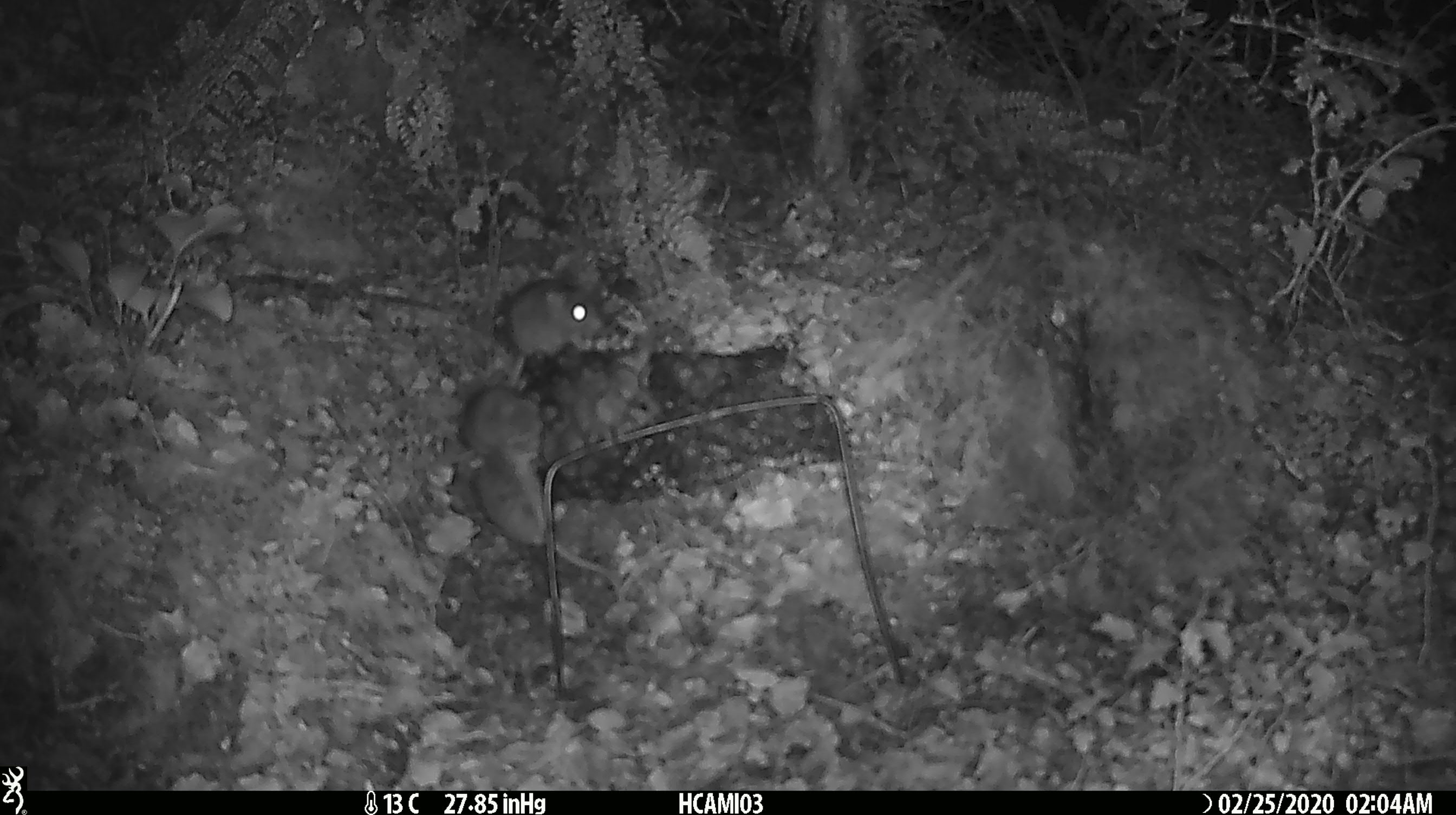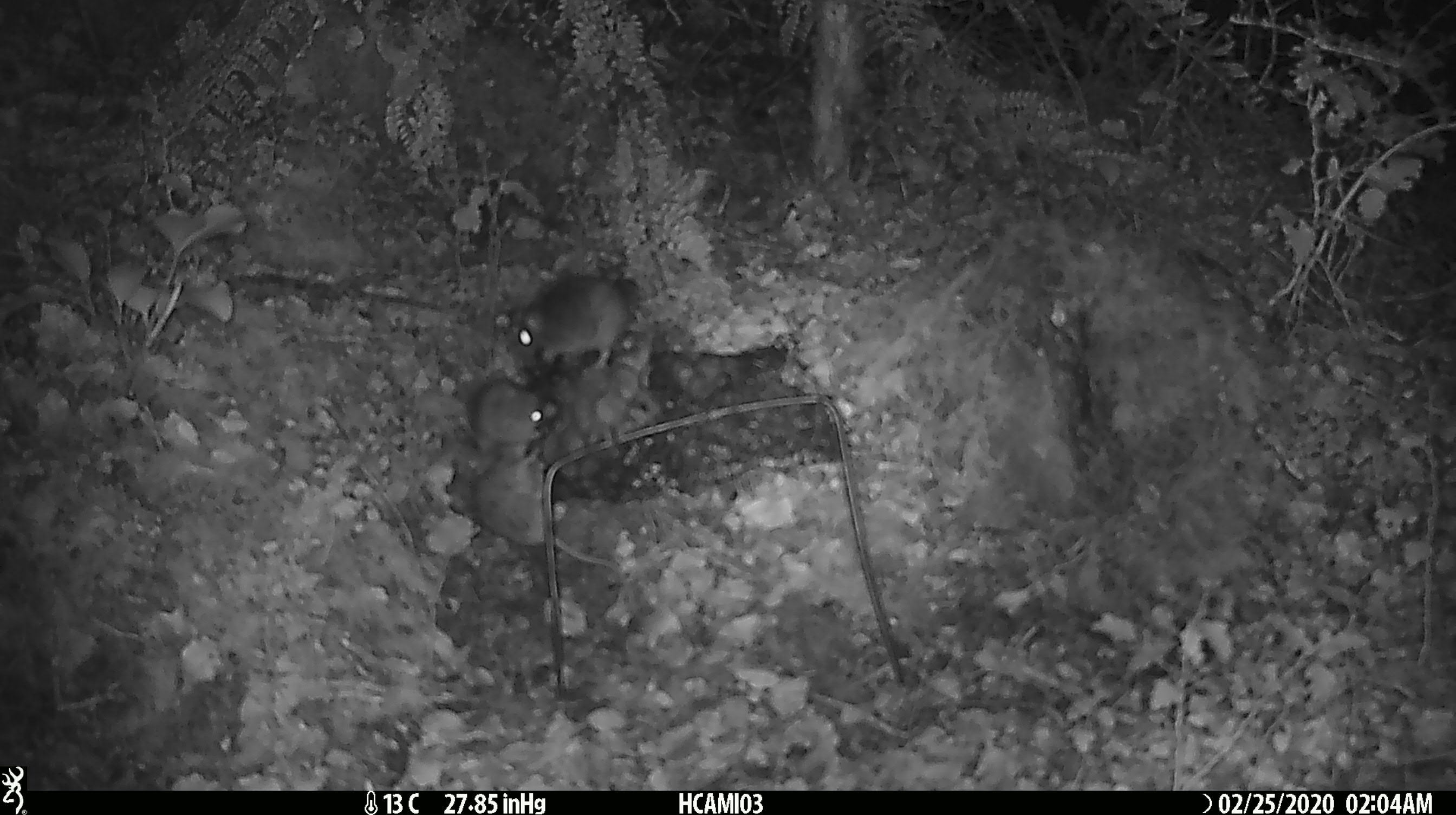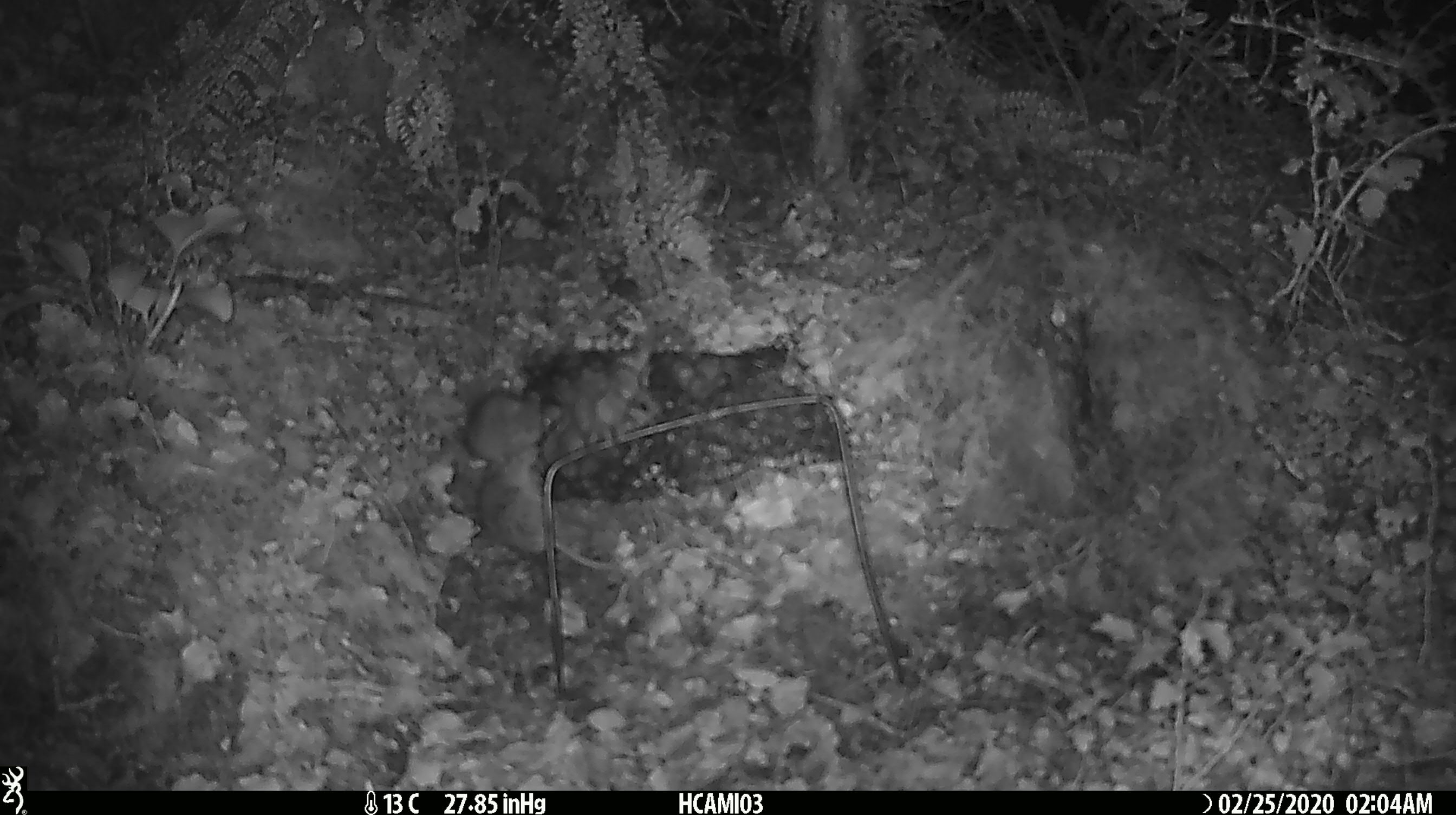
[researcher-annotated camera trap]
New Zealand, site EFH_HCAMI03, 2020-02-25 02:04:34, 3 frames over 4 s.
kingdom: Animalia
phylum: Chordata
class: Mammalia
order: Rodentia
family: Muridae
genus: Mus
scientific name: Mus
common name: mouse